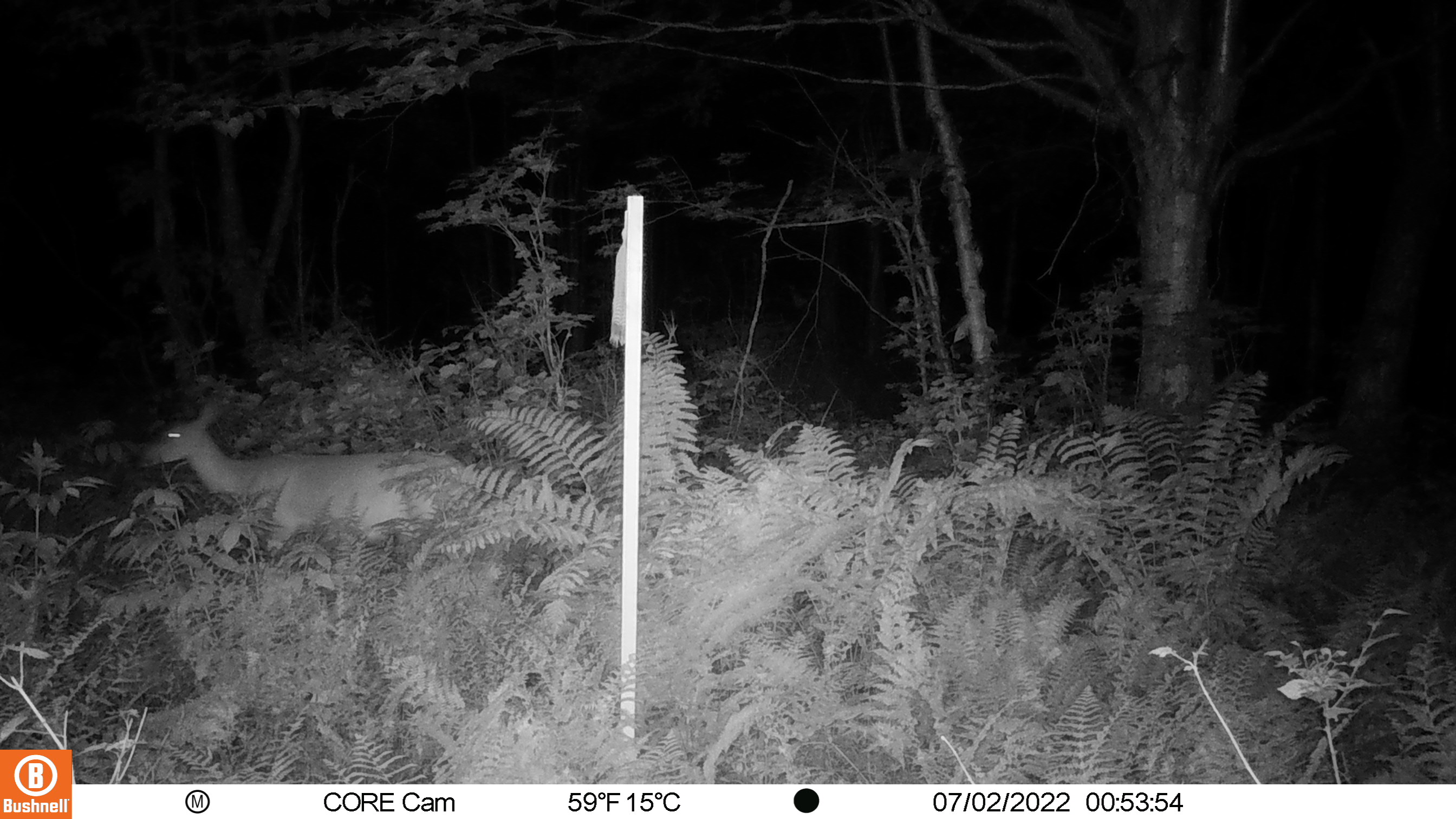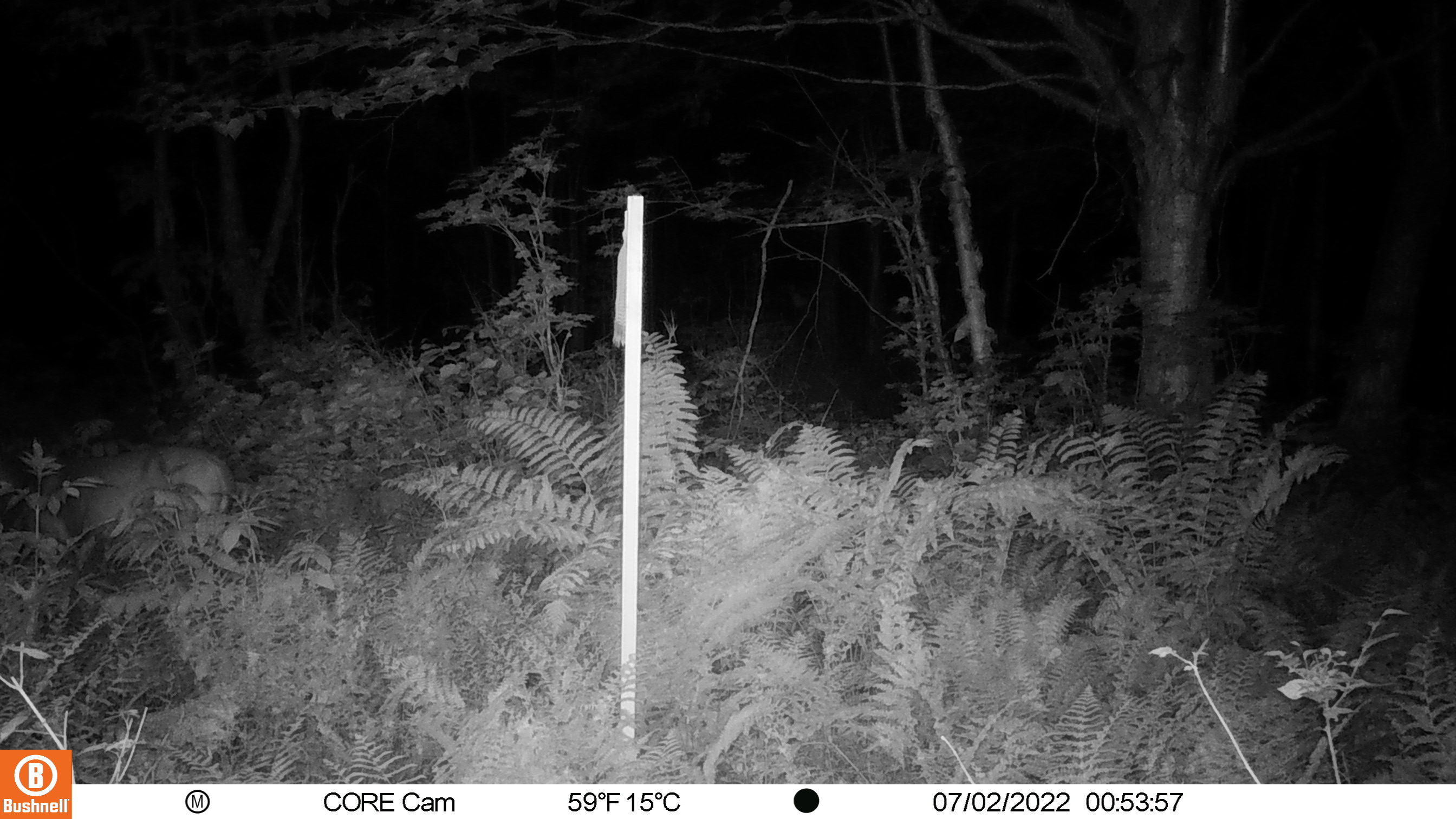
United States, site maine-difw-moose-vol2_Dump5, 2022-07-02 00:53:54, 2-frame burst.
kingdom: Animalia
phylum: Chordata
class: Mammalia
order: Artiodactyla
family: Cervidae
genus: Odocoileus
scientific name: Odocoileus virginianus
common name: white-tailed deer